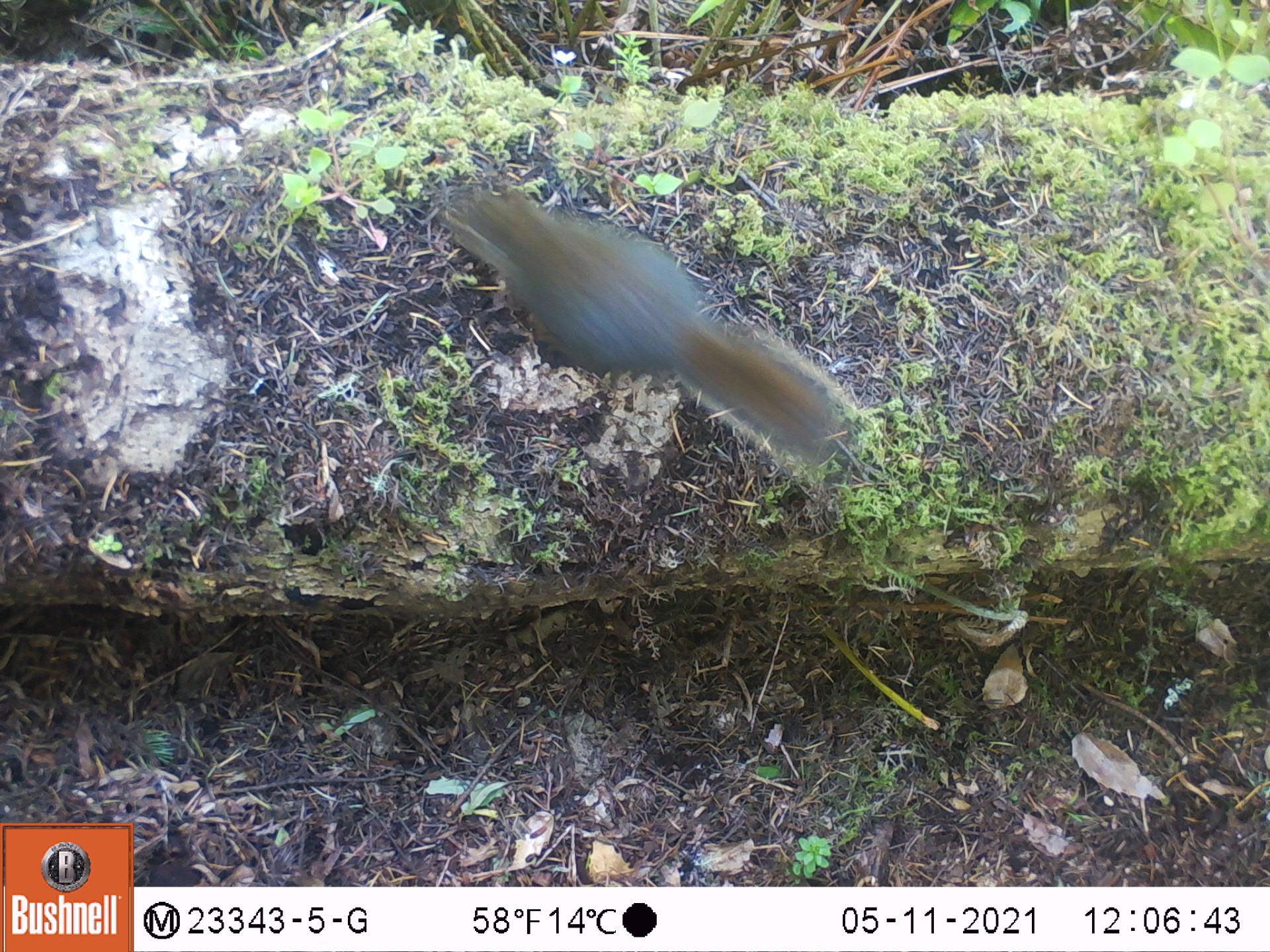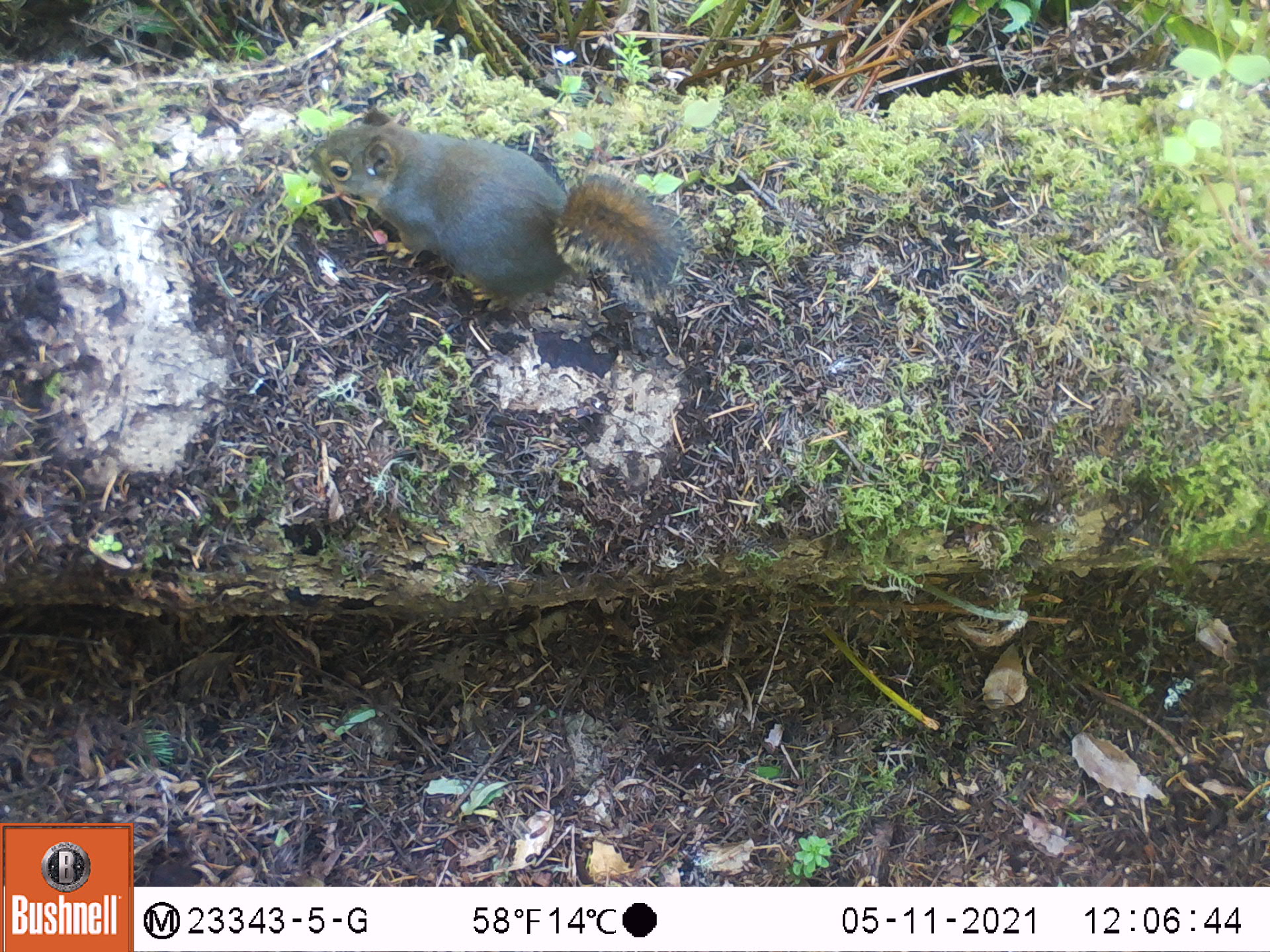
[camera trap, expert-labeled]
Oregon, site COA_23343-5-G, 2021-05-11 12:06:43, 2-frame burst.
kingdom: Animalia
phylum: Chordata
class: Mammalia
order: Rodentia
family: Sciuridae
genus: Tamiasciurus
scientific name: Tamiasciurus douglasii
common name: douglas squirrel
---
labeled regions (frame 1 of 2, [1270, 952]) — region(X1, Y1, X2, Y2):
douglas squirrel: region(448, 197, 844, 471)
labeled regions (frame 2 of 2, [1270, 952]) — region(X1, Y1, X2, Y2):
douglas squirrel: region(305, 111, 680, 327)